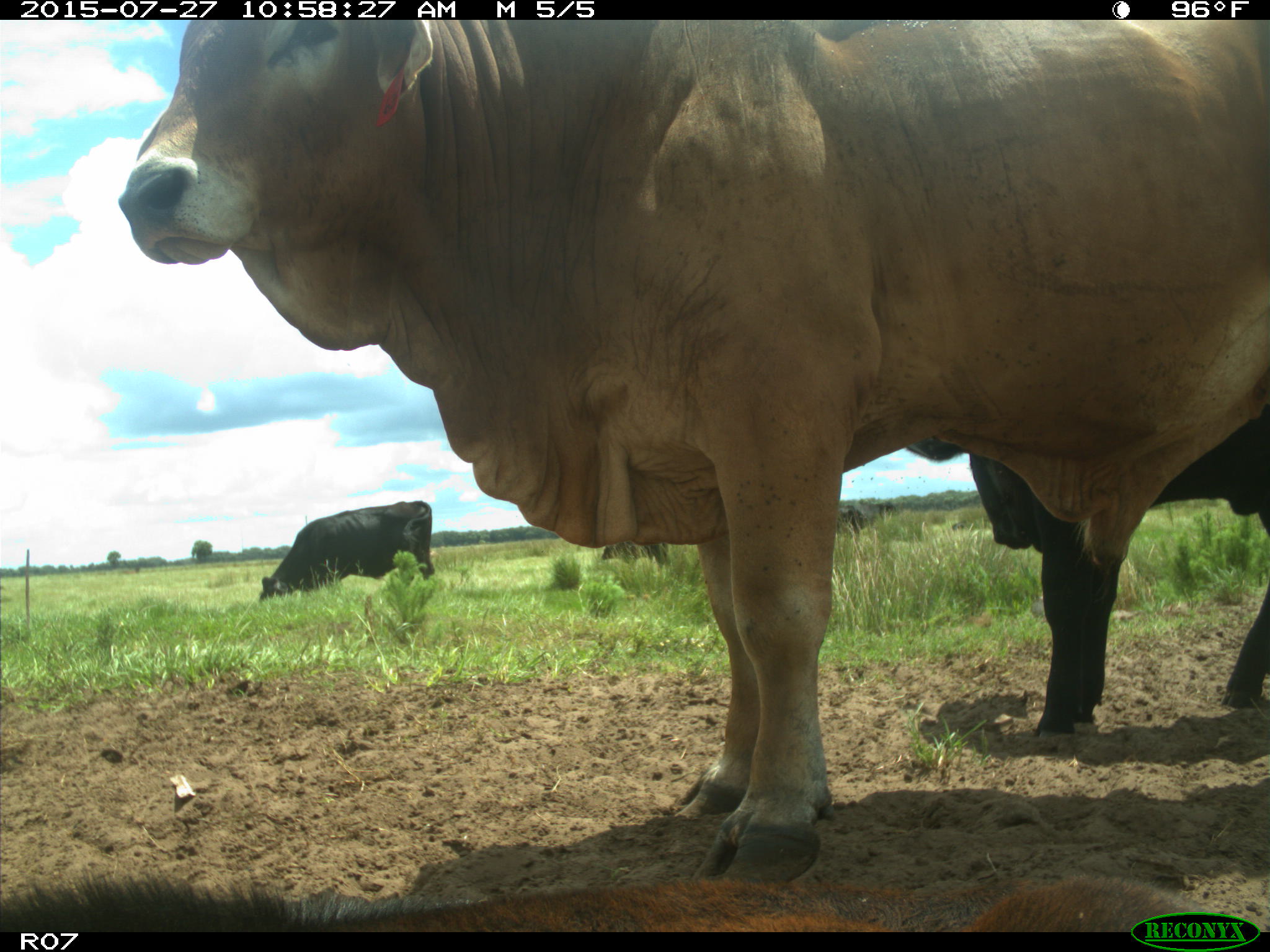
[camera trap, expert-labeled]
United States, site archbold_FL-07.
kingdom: Animalia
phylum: Chordata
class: Mammalia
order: Artiodactyla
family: Bovidae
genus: Bos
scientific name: Bos taurus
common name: domestic cow